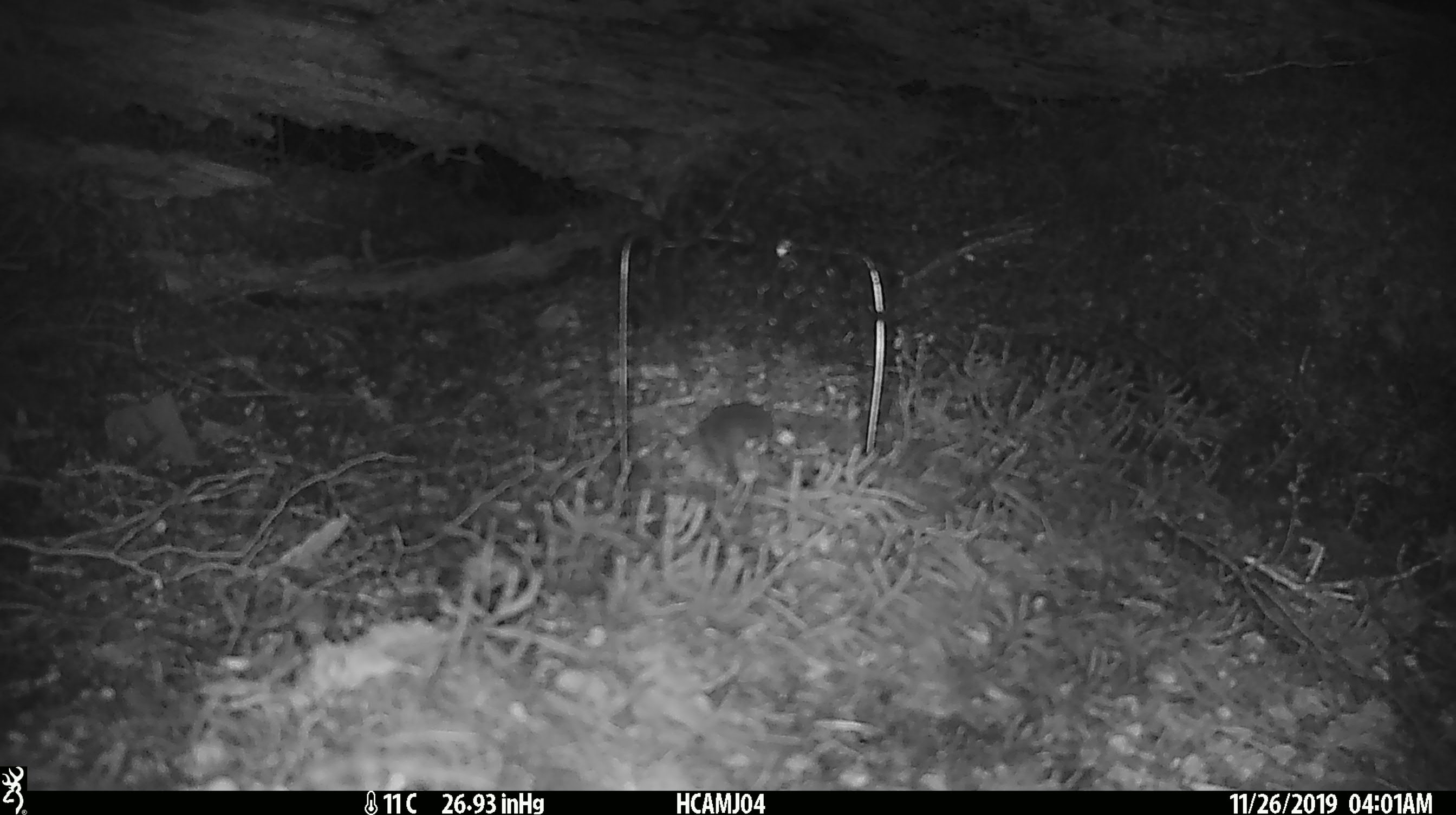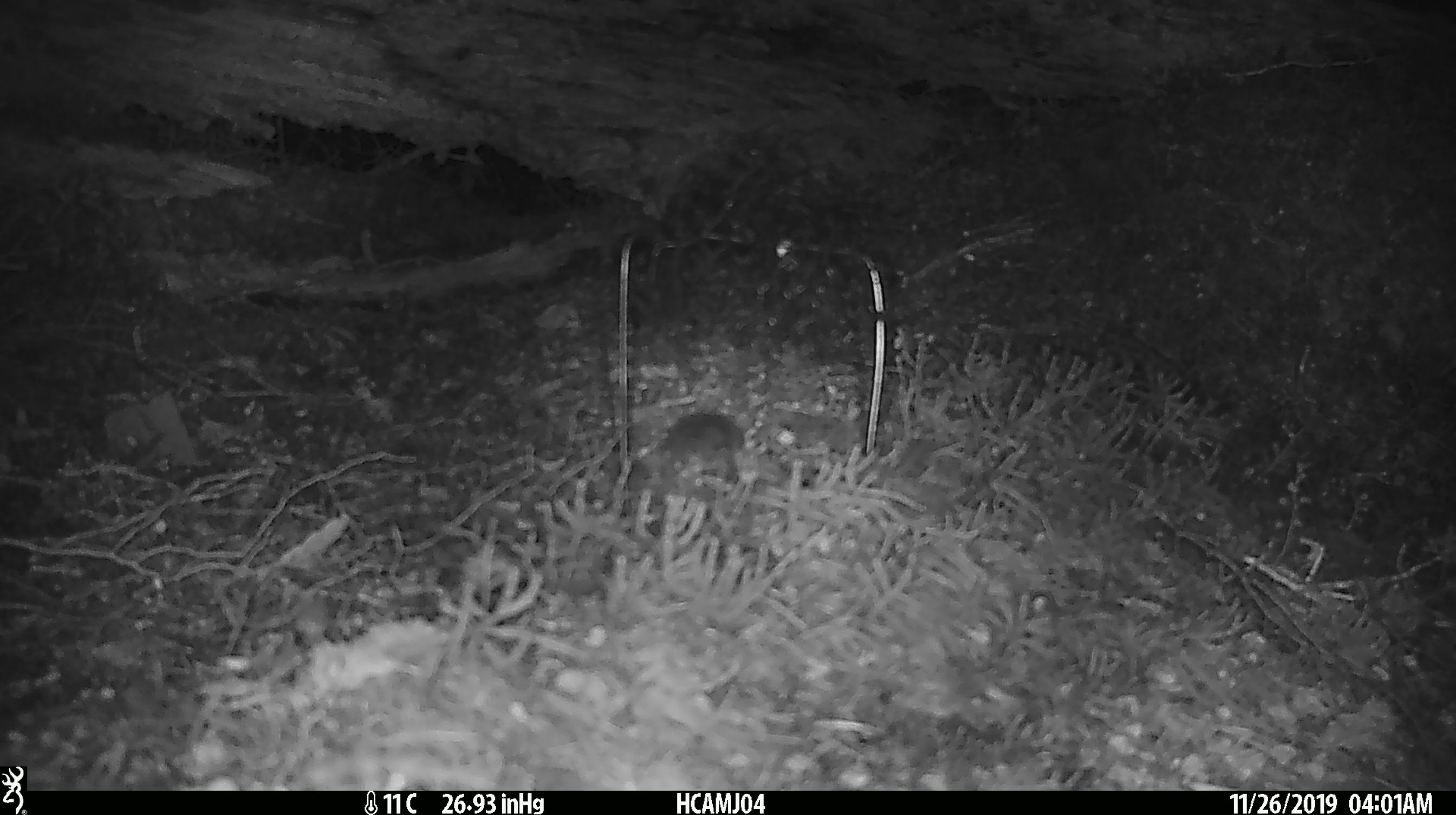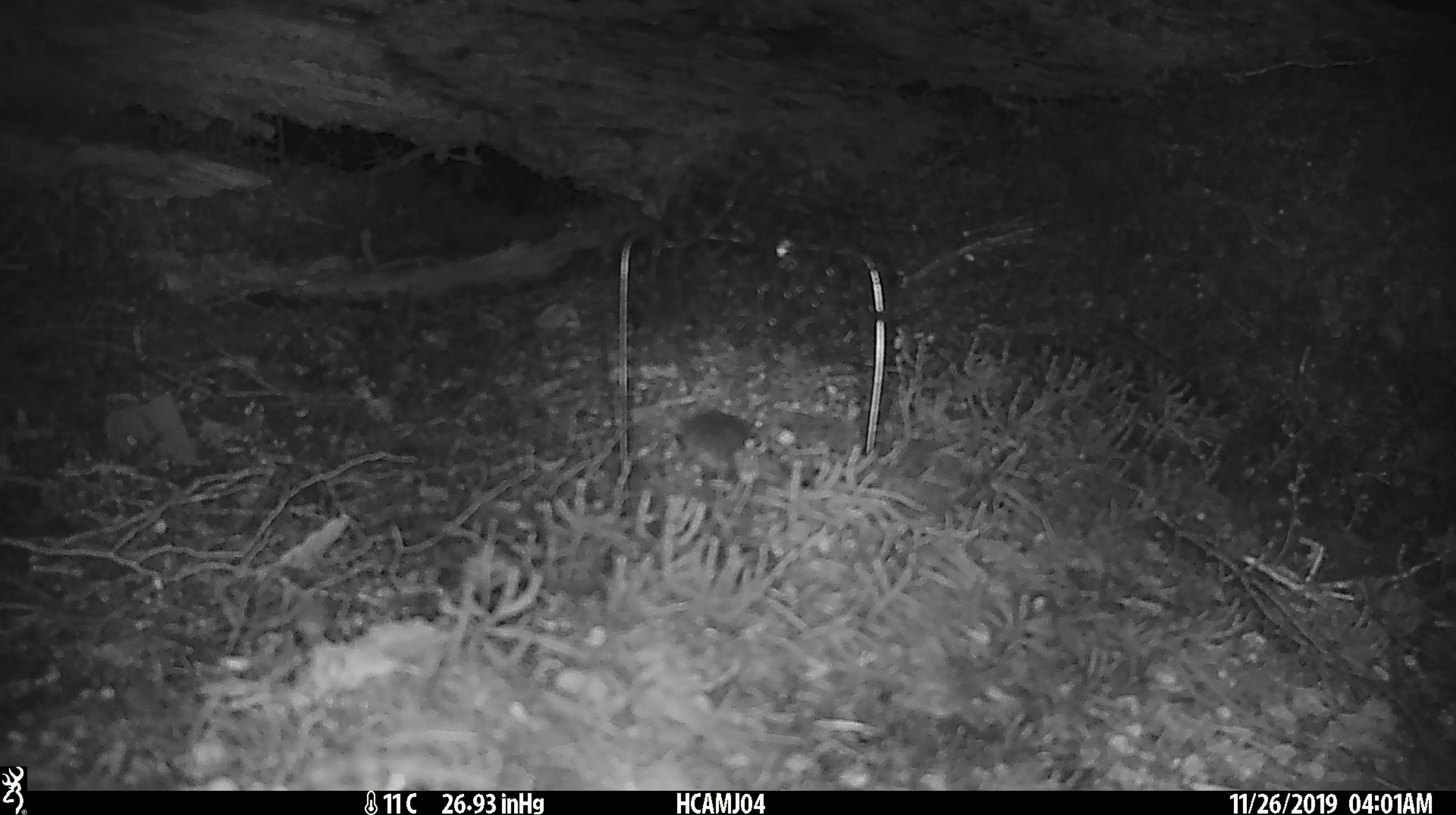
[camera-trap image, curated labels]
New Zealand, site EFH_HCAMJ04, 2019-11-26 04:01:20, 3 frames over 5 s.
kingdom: Animalia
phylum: Chordata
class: Mammalia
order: Rodentia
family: Muridae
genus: Mus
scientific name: Mus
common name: mouse